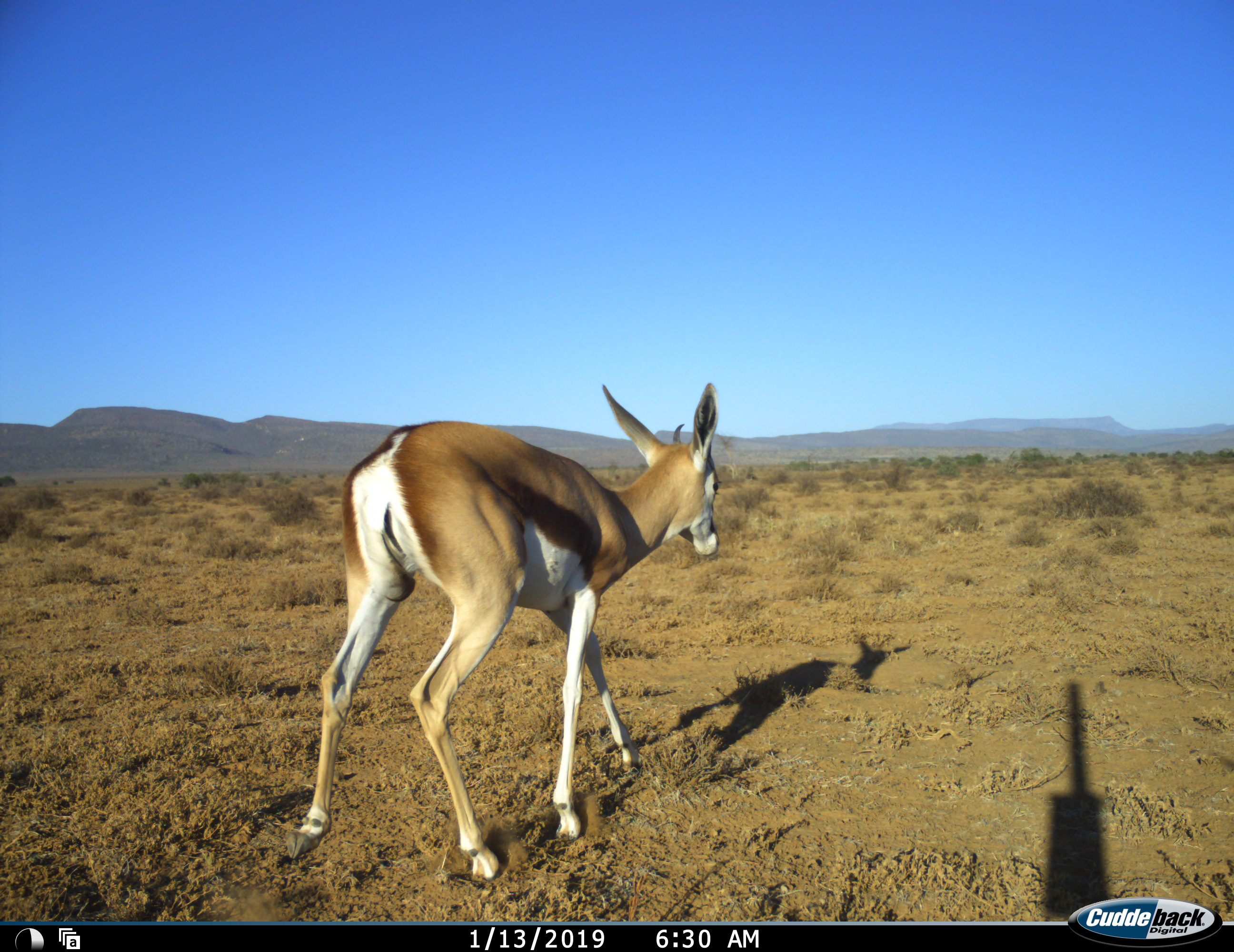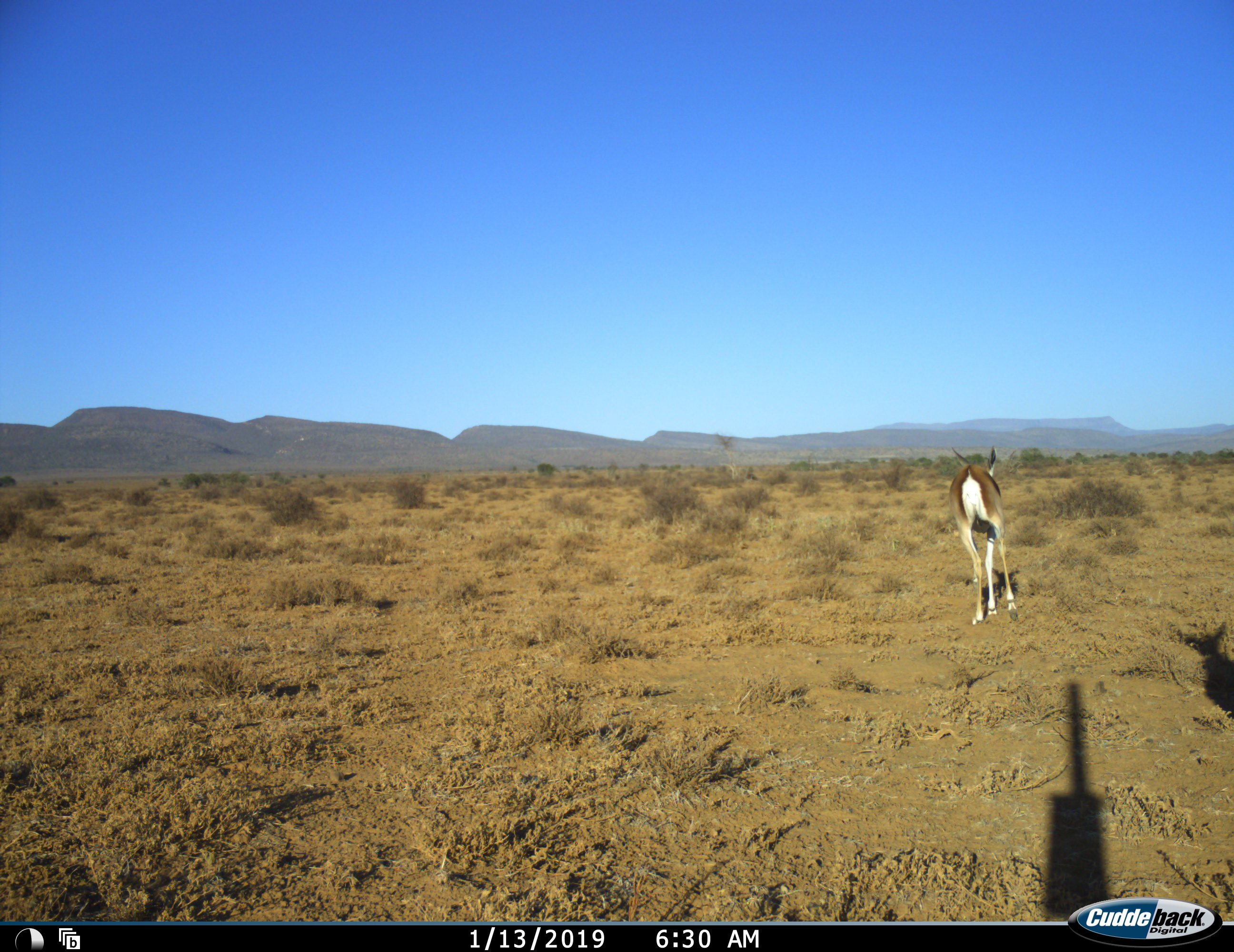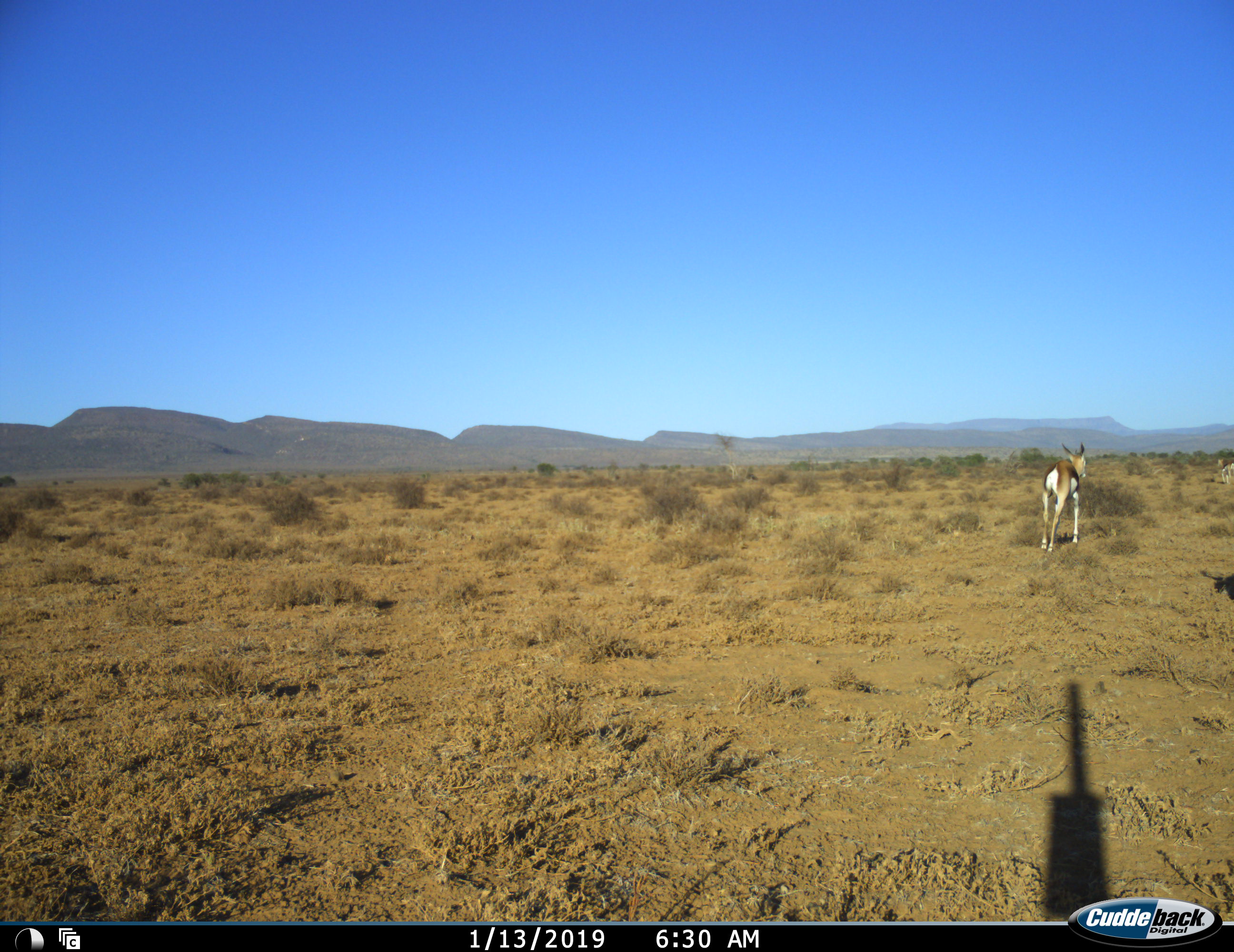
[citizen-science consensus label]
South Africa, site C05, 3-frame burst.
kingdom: Animalia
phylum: Chordata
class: Mammalia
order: Artiodactyla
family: Bovidae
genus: Antidorcas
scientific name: Antidorcas marsupialis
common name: springbok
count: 1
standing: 0%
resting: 0%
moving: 100%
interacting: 0%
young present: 10%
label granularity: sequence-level